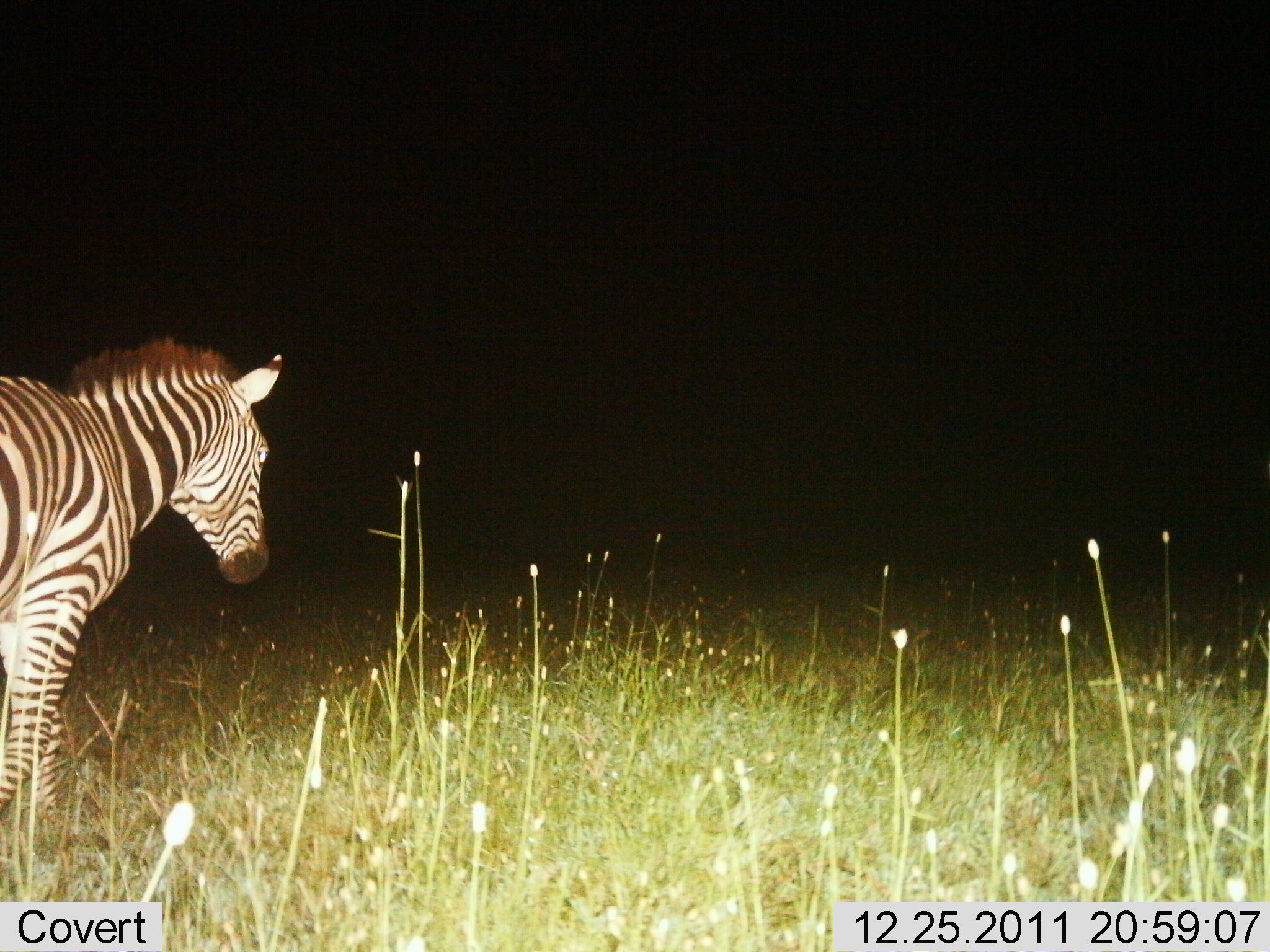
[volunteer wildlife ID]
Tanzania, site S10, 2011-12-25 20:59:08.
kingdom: Animalia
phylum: Chordata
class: Mammalia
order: Perissodactyla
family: Equidae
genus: Equus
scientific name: Equus quagga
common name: plains zebra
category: zebra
Zebra (plains zebra) (Equus quagga), count 1. Behavior (volunteer vote fractions): standing 92%, resting 0%, moving 17%, interacting 0%. Young present (vote fraction): 0%. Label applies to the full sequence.